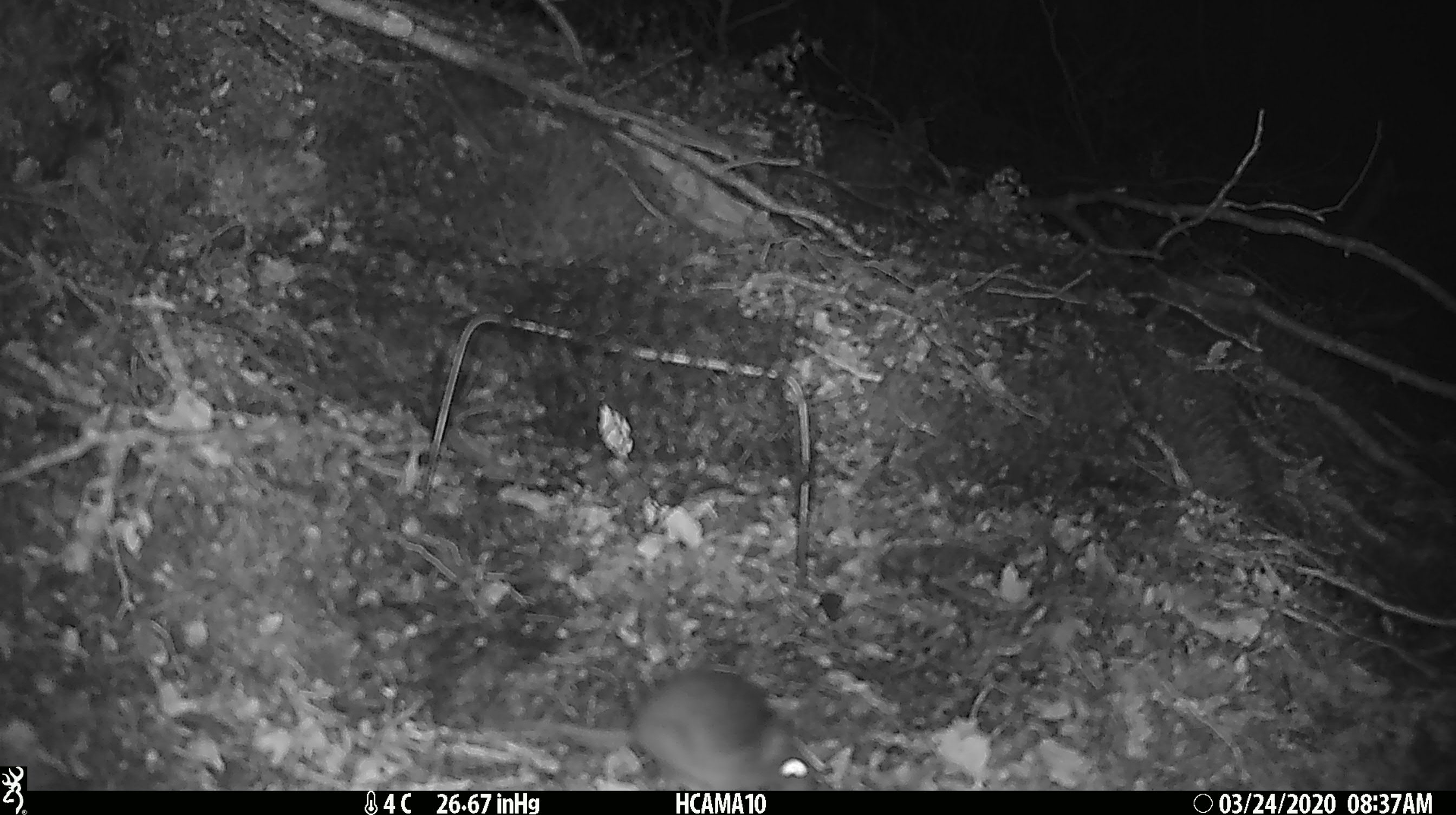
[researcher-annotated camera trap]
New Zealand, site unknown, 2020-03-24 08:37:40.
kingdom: Animalia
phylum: Chordata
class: Mammalia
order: Rodentia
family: Muridae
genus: Mus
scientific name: Mus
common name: mouse